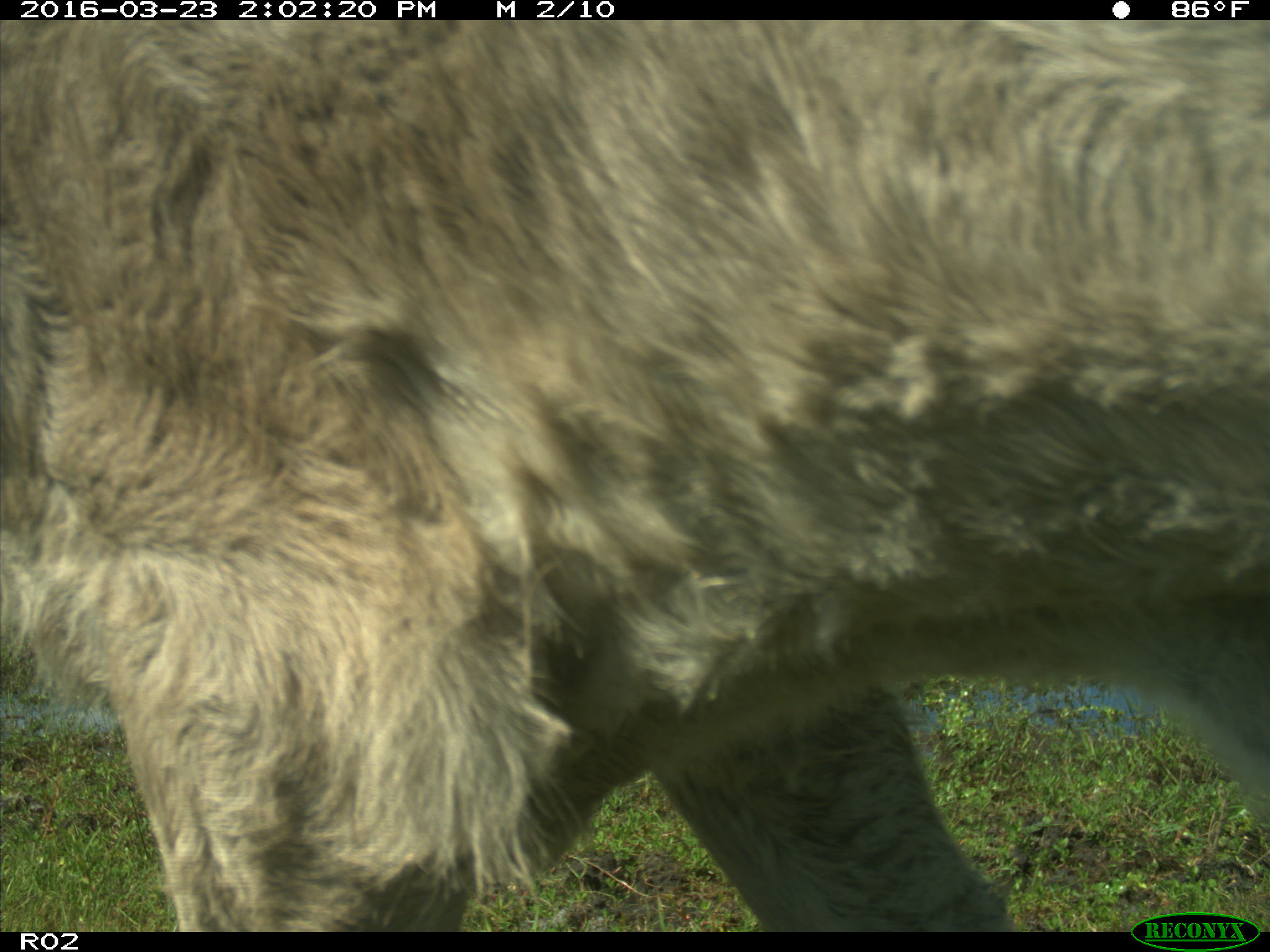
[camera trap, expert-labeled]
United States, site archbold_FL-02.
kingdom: Animalia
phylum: Chordata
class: Mammalia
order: Artiodactyla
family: Bovidae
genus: Bos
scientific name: Bos taurus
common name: domestic cow